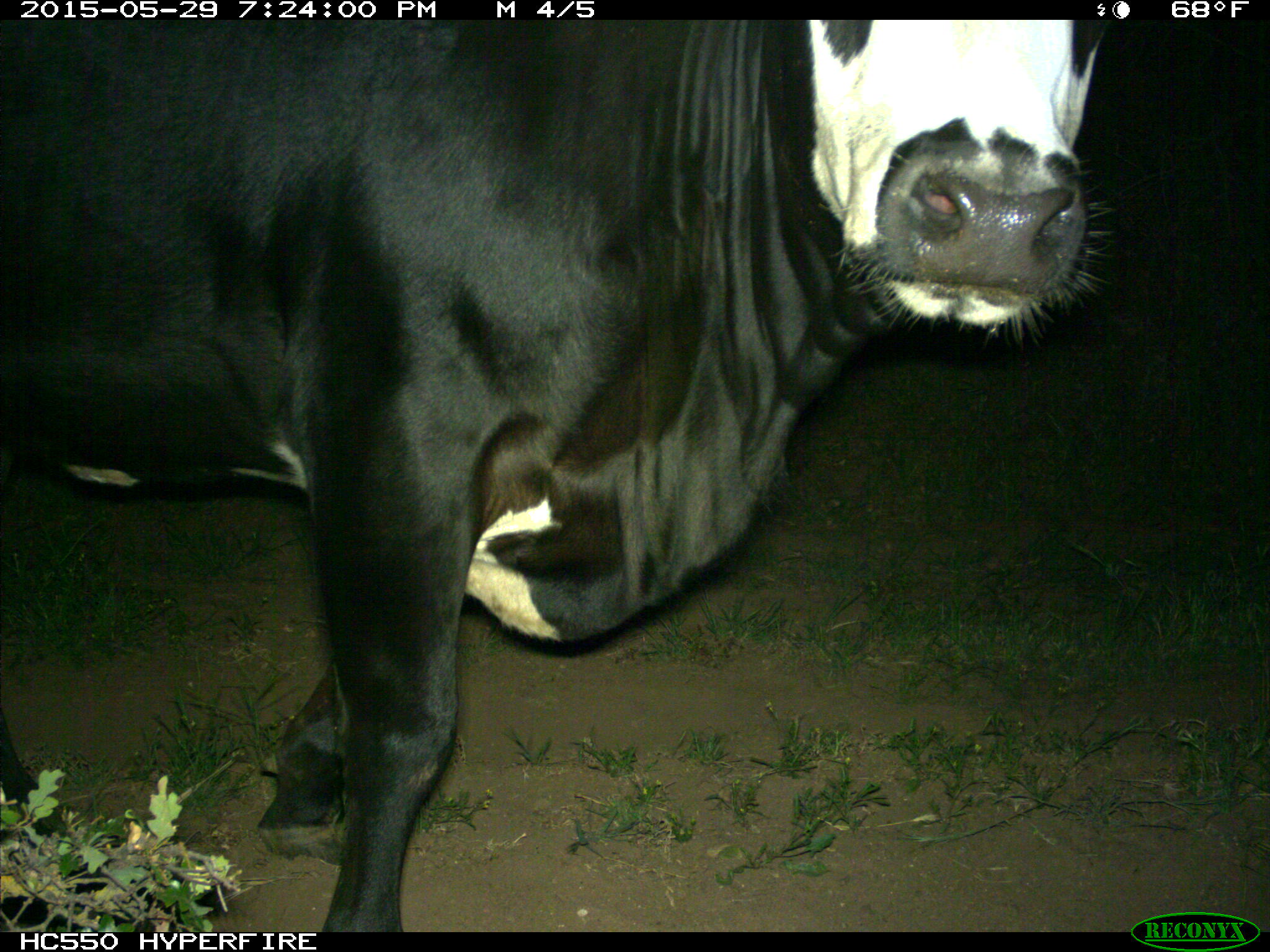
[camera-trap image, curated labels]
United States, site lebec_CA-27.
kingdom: Animalia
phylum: Chordata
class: Mammalia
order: Artiodactyla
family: Bovidae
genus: Bos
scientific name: Bos taurus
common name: domestic cow